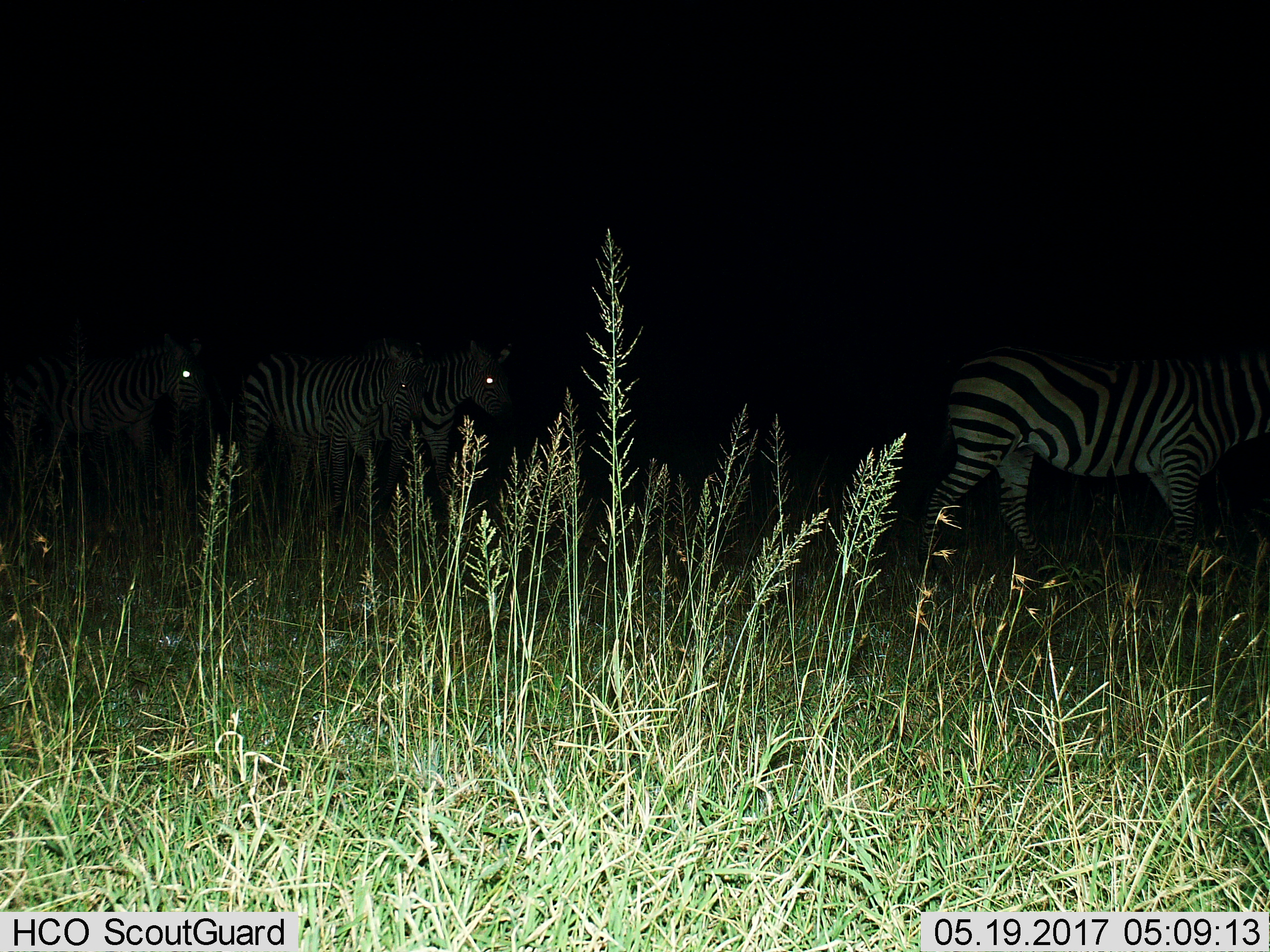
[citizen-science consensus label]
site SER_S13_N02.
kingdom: Animalia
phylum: Chordata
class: Mammalia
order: Perissodactyla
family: Equidae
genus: Equus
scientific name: Equus quagga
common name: plains zebra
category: zebraplains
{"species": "zebraplains (plains zebra) (Equus quagga)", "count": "4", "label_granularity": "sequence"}